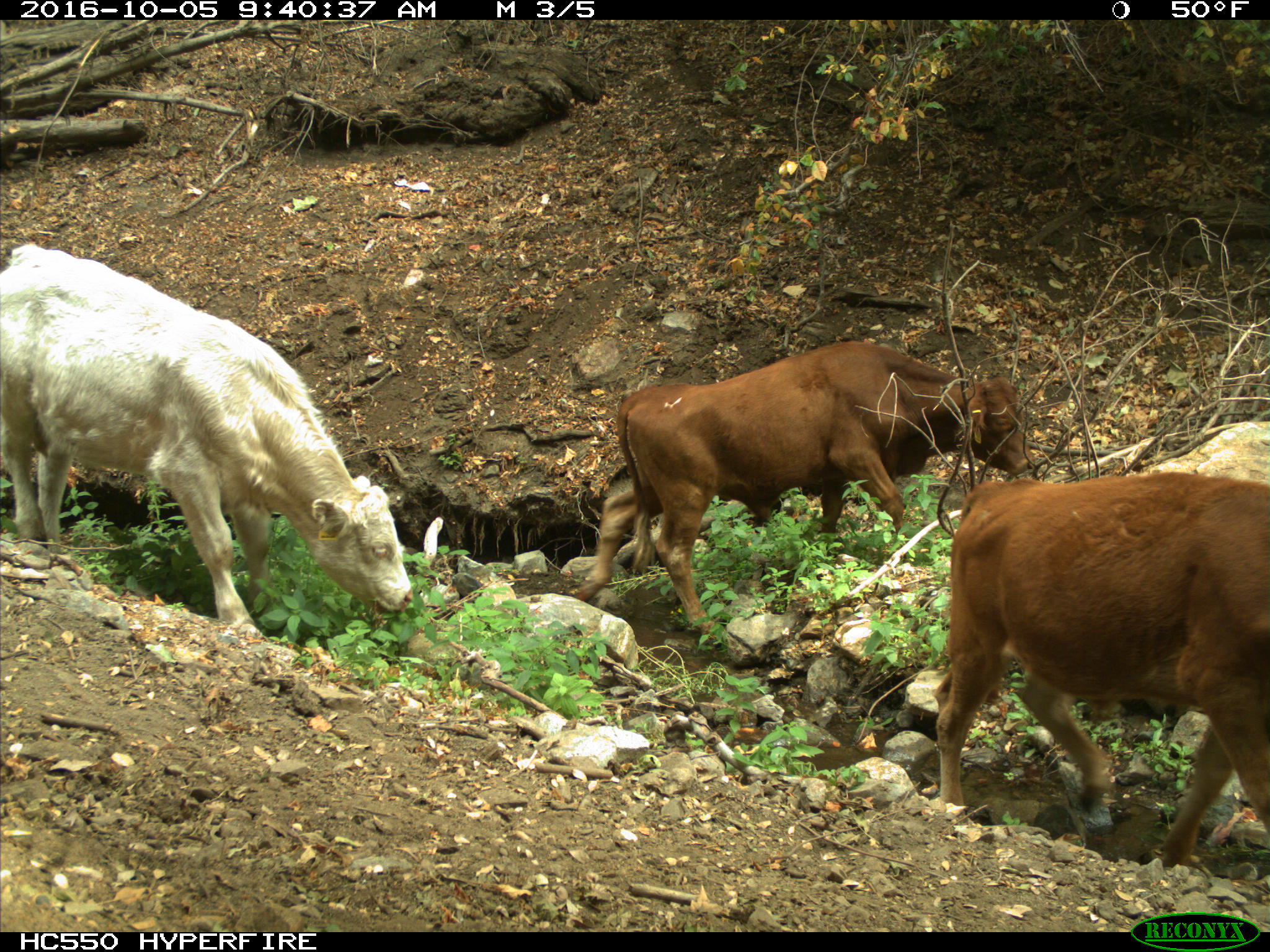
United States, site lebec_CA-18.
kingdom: Animalia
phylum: Chordata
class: Mammalia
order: Artiodactyla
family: Bovidae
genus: Bos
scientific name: Bos taurus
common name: domestic cow